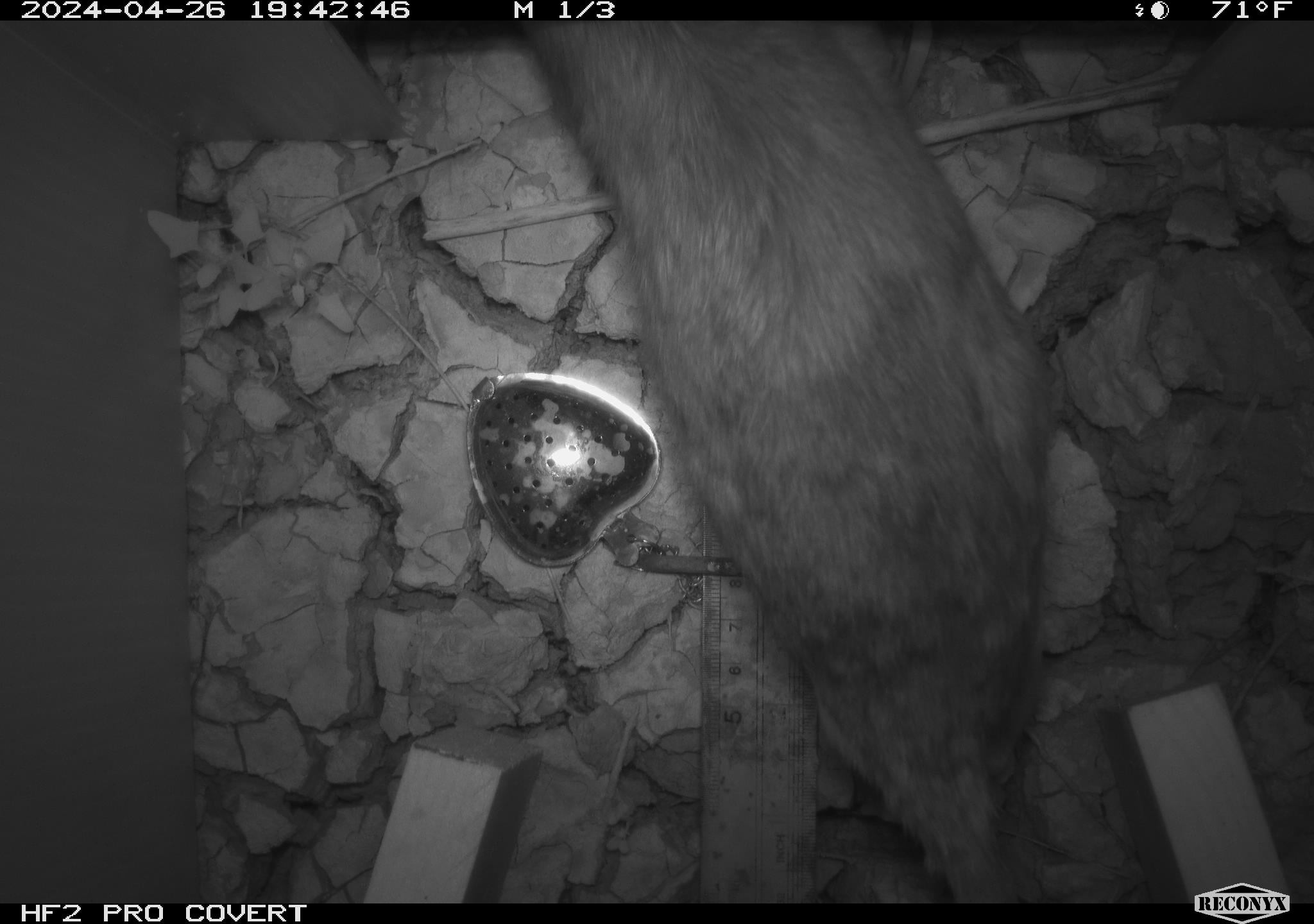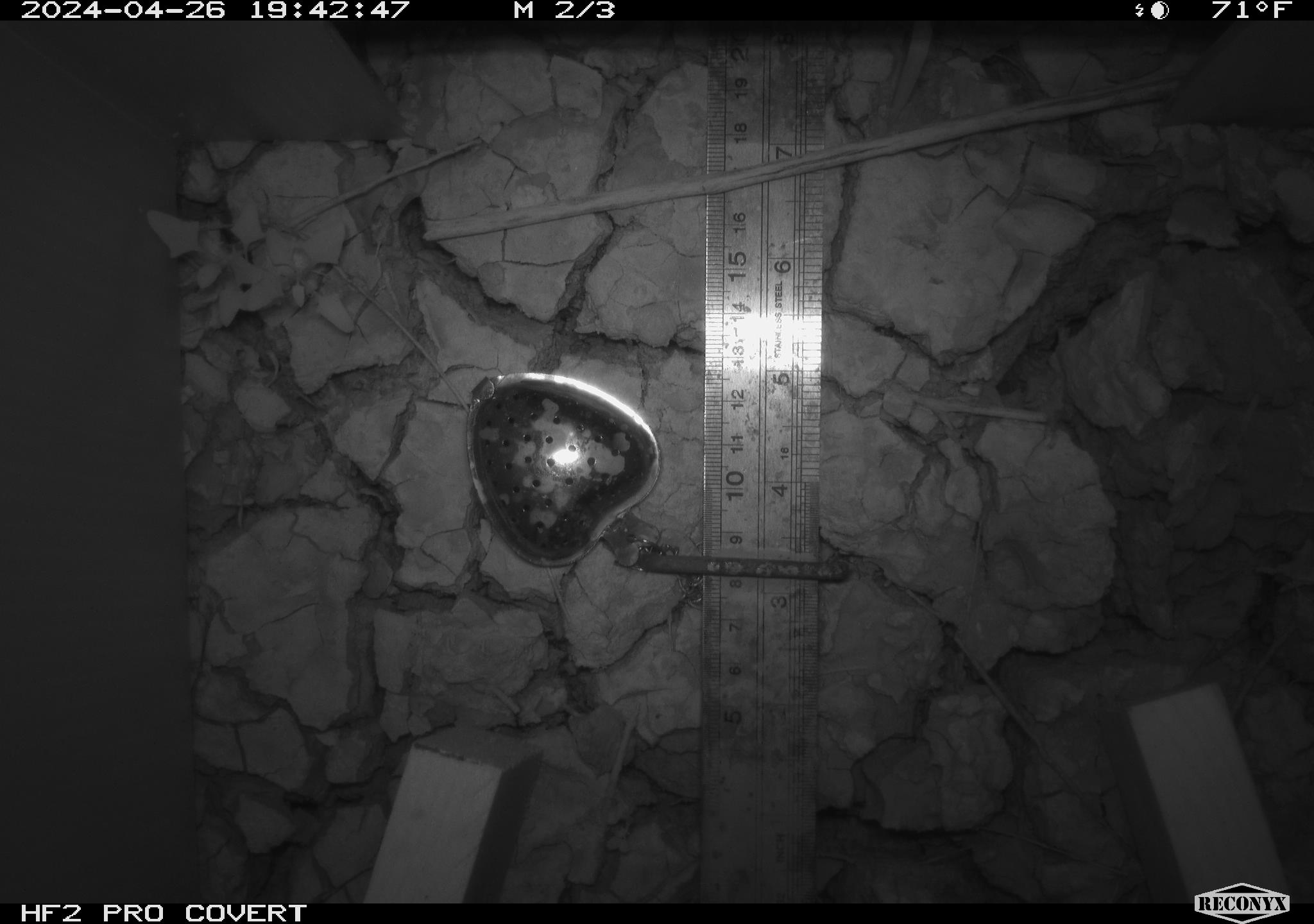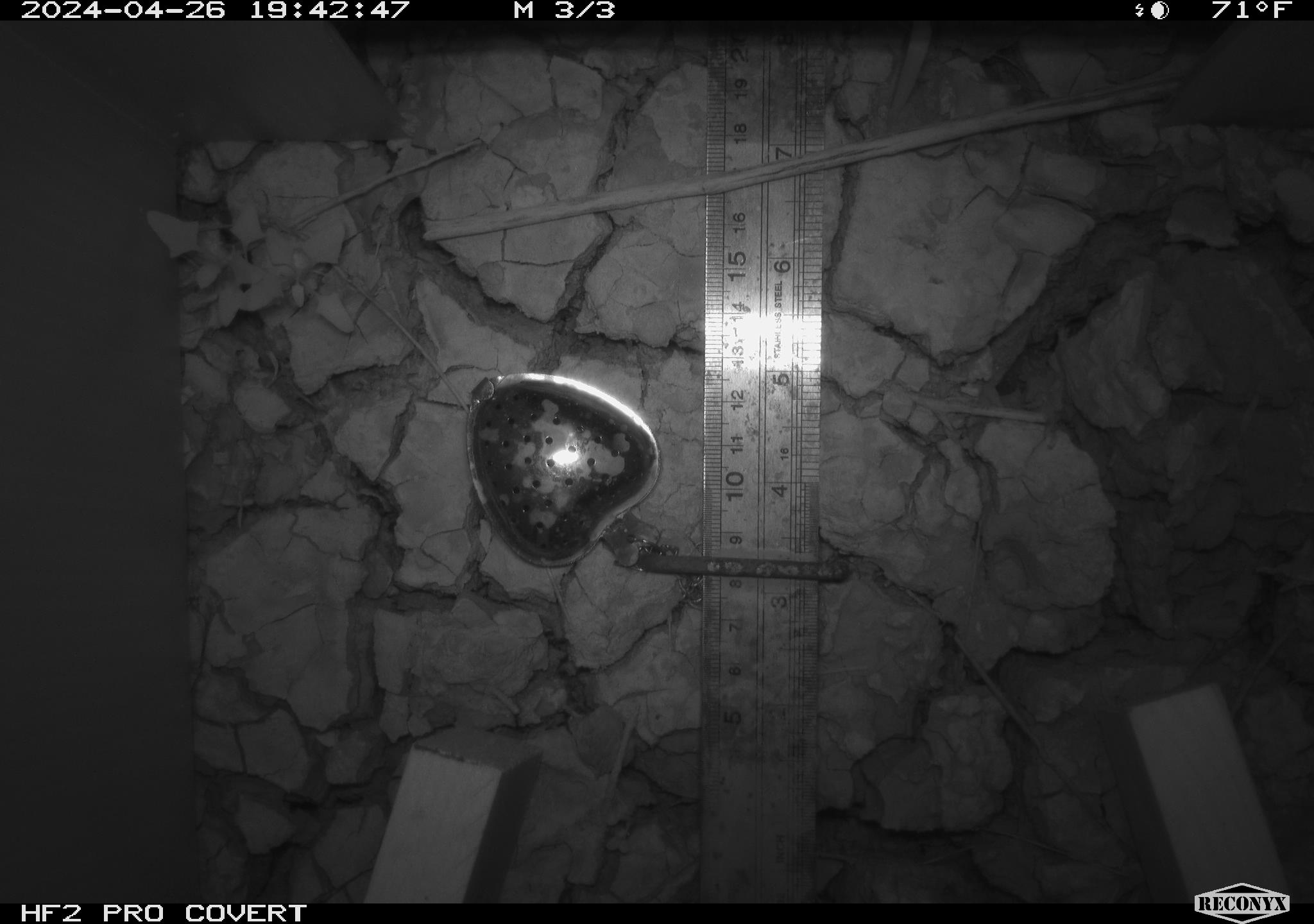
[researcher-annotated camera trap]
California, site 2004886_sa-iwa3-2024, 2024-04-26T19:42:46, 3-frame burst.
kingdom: Animalia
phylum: Chordata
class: Mammalia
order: Rodentia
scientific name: Rodentia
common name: woodrat or rat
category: woodrat or rat species